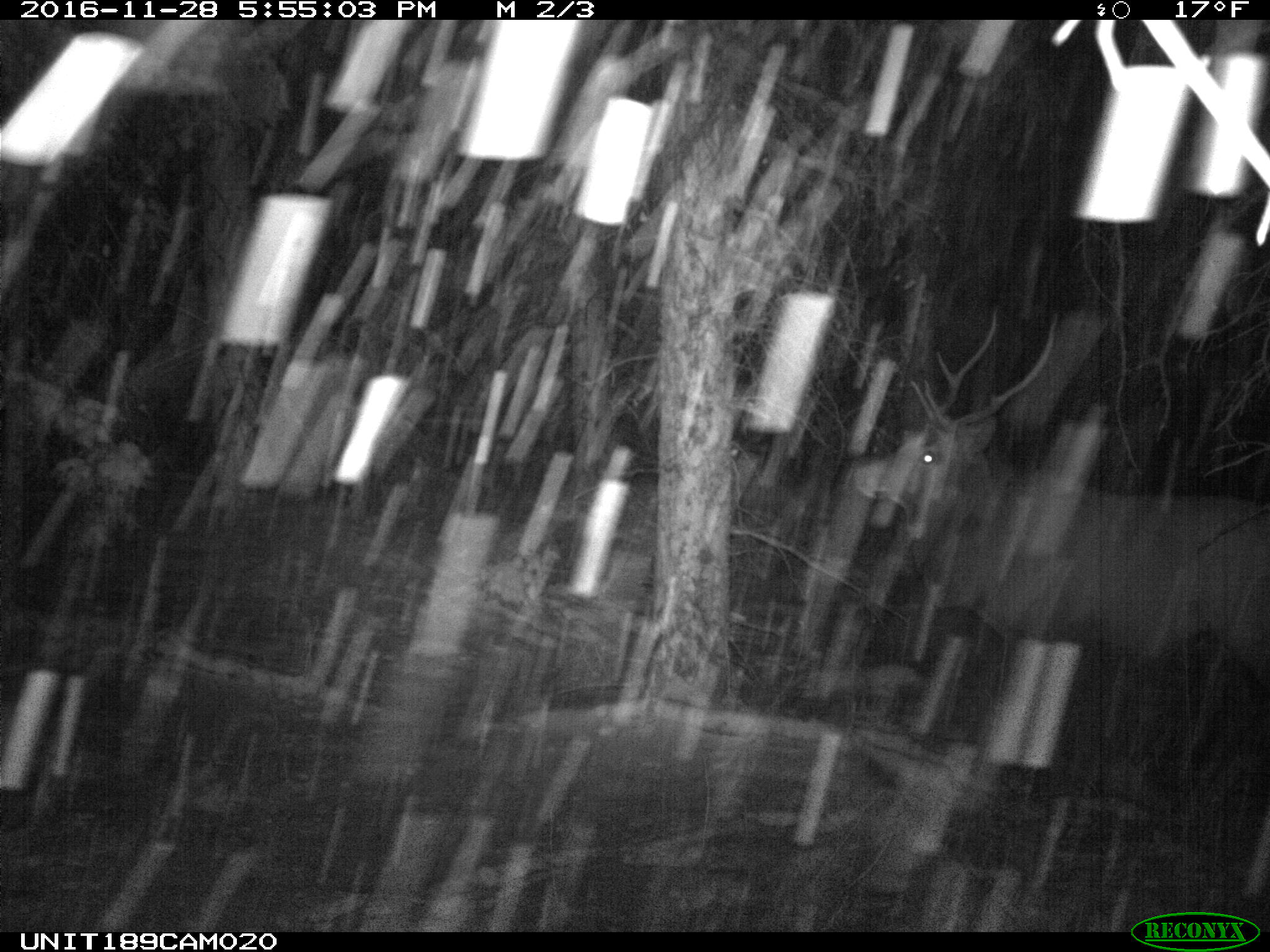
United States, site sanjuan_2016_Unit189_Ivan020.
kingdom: Animalia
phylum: Chordata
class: Mammalia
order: Artiodactyla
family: Cervidae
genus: Cervus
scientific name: Cervus elaphus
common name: red deer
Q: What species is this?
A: Cervus elaphus (red deer).